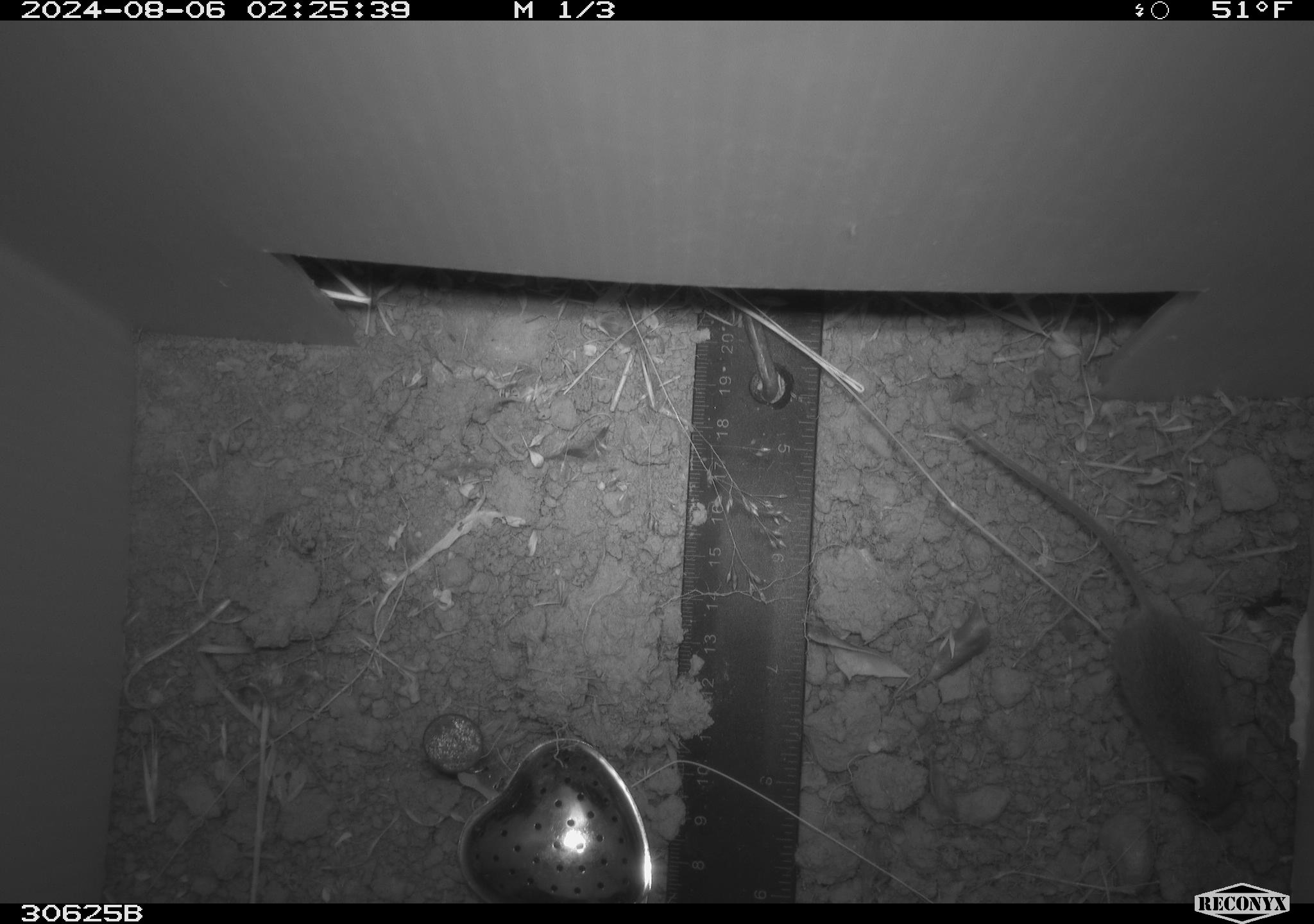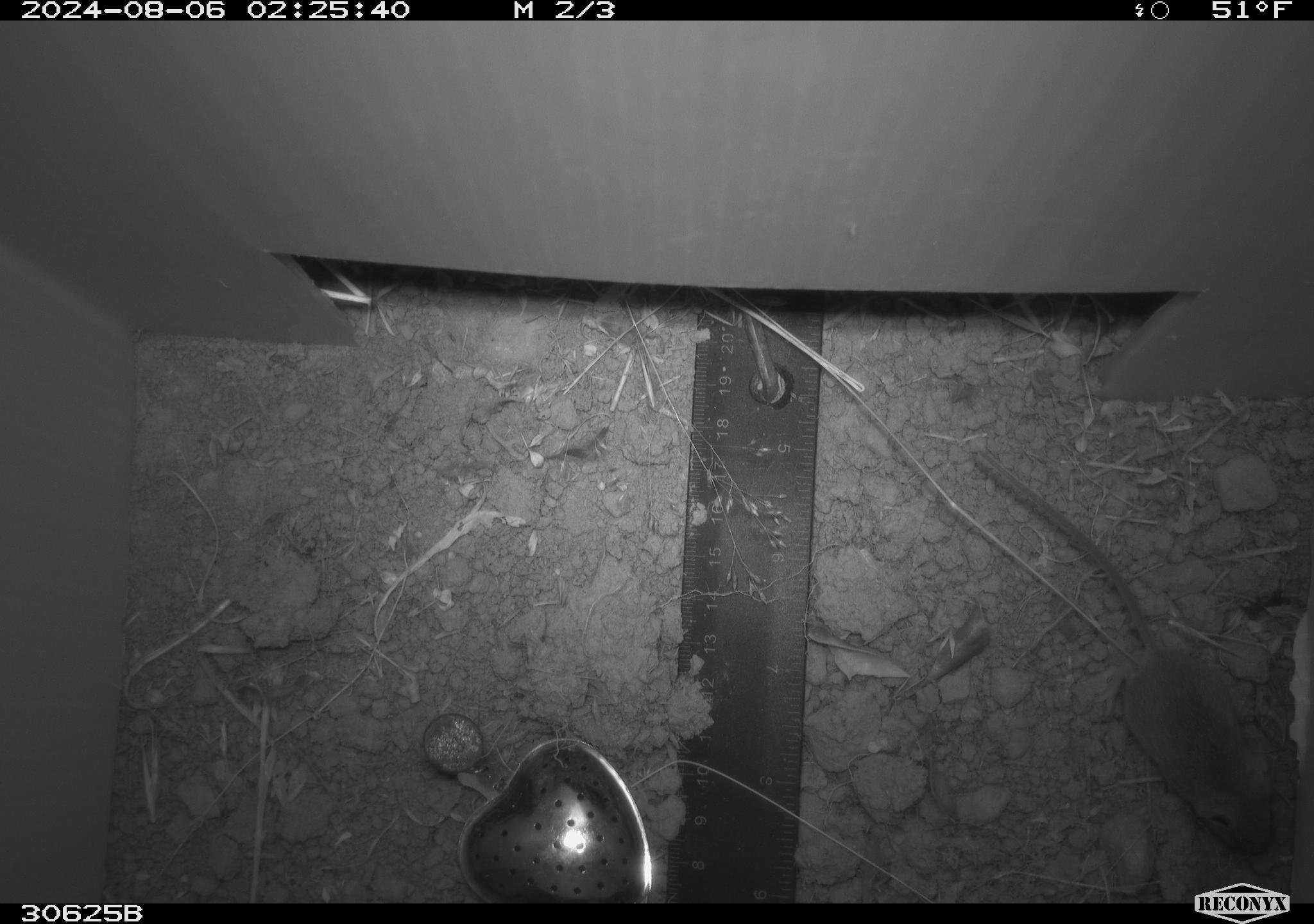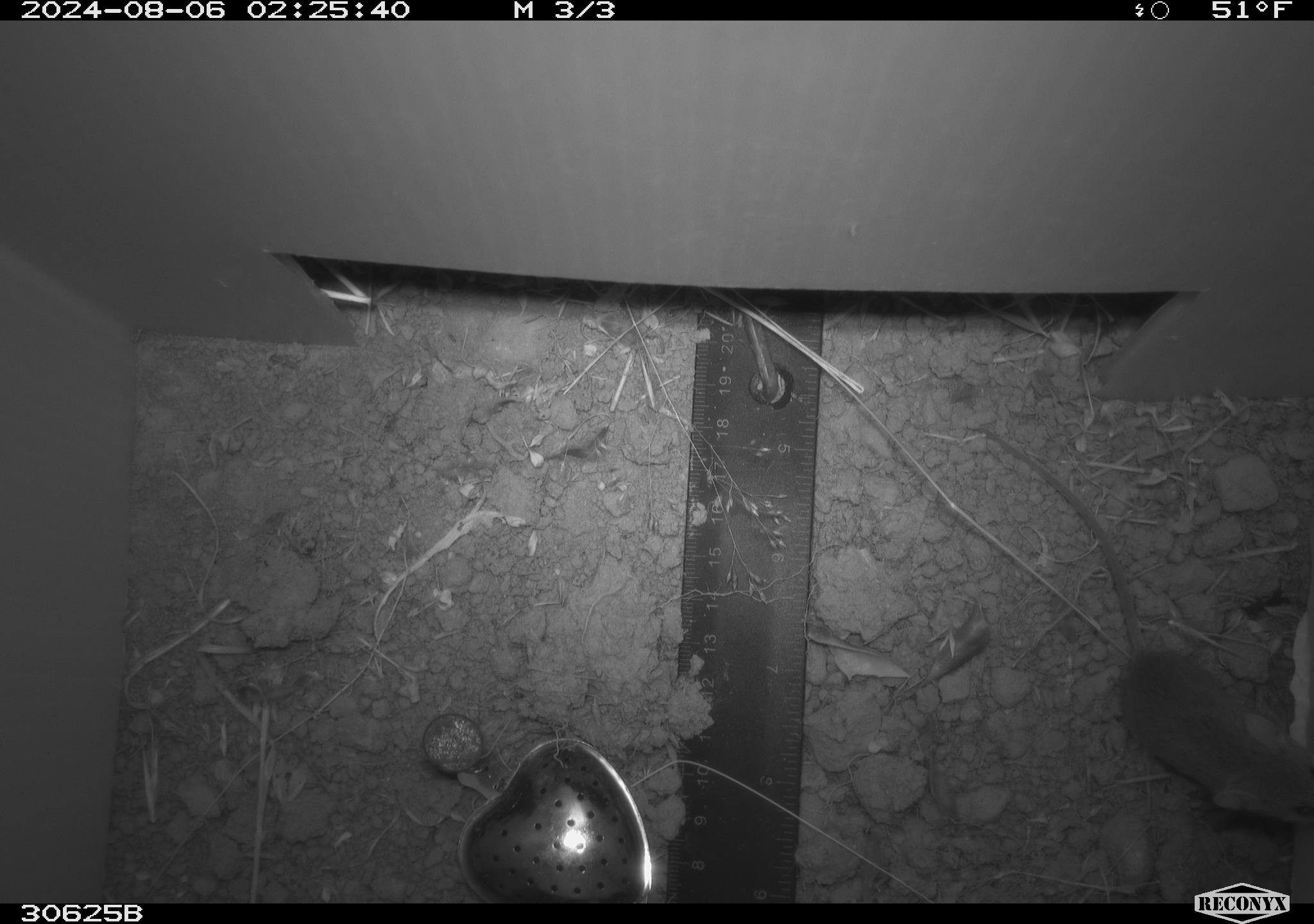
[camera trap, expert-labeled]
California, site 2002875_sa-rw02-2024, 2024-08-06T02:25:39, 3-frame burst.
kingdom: Animalia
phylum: Chordata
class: Mammalia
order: Rodentia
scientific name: Rodentia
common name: mouse species